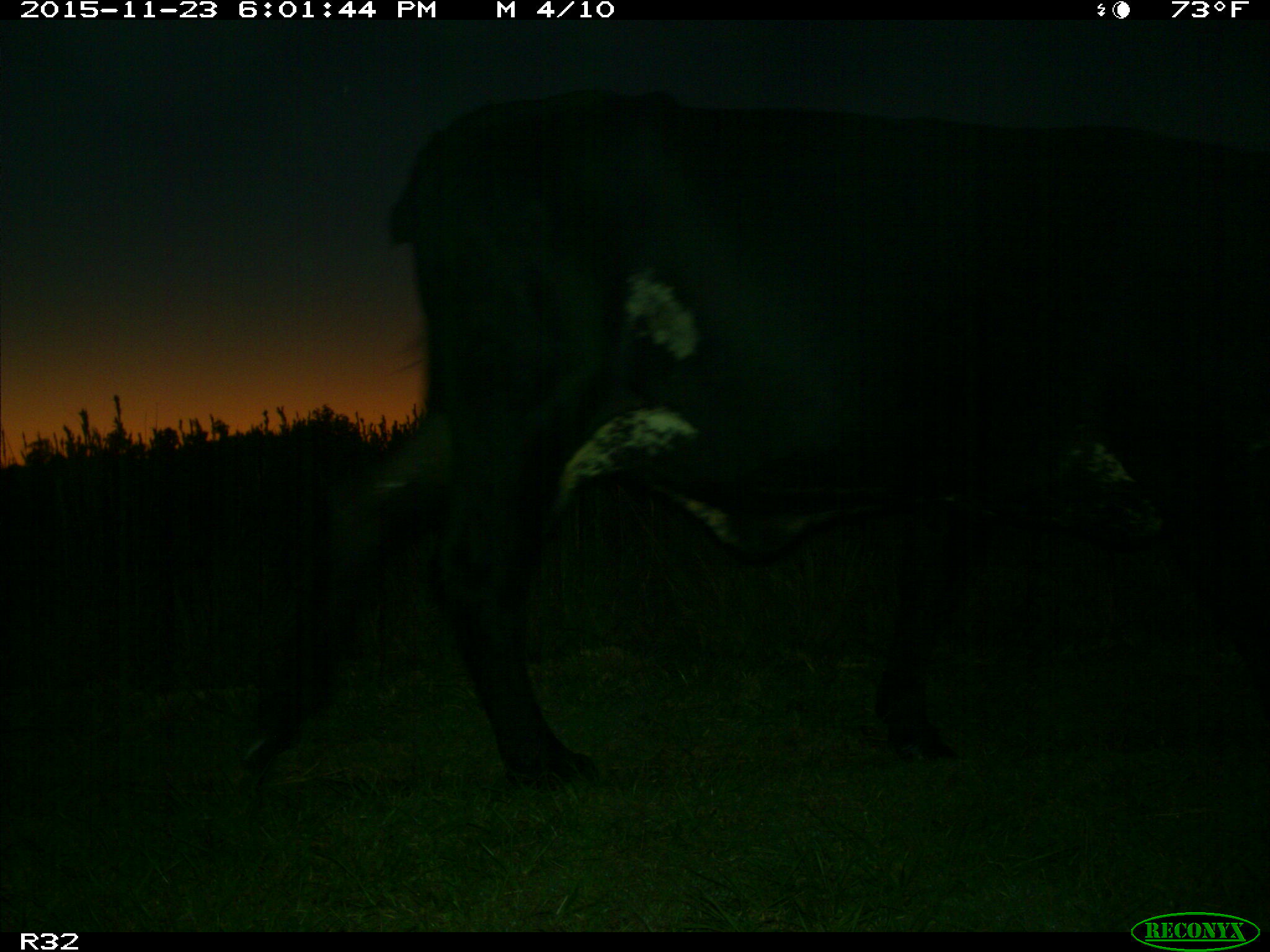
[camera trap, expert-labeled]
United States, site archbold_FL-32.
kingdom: Animalia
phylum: Chordata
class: Mammalia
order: Artiodactyla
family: Bovidae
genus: Bos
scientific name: Bos taurus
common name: domestic cow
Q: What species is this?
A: Bos taurus (domestic cow).